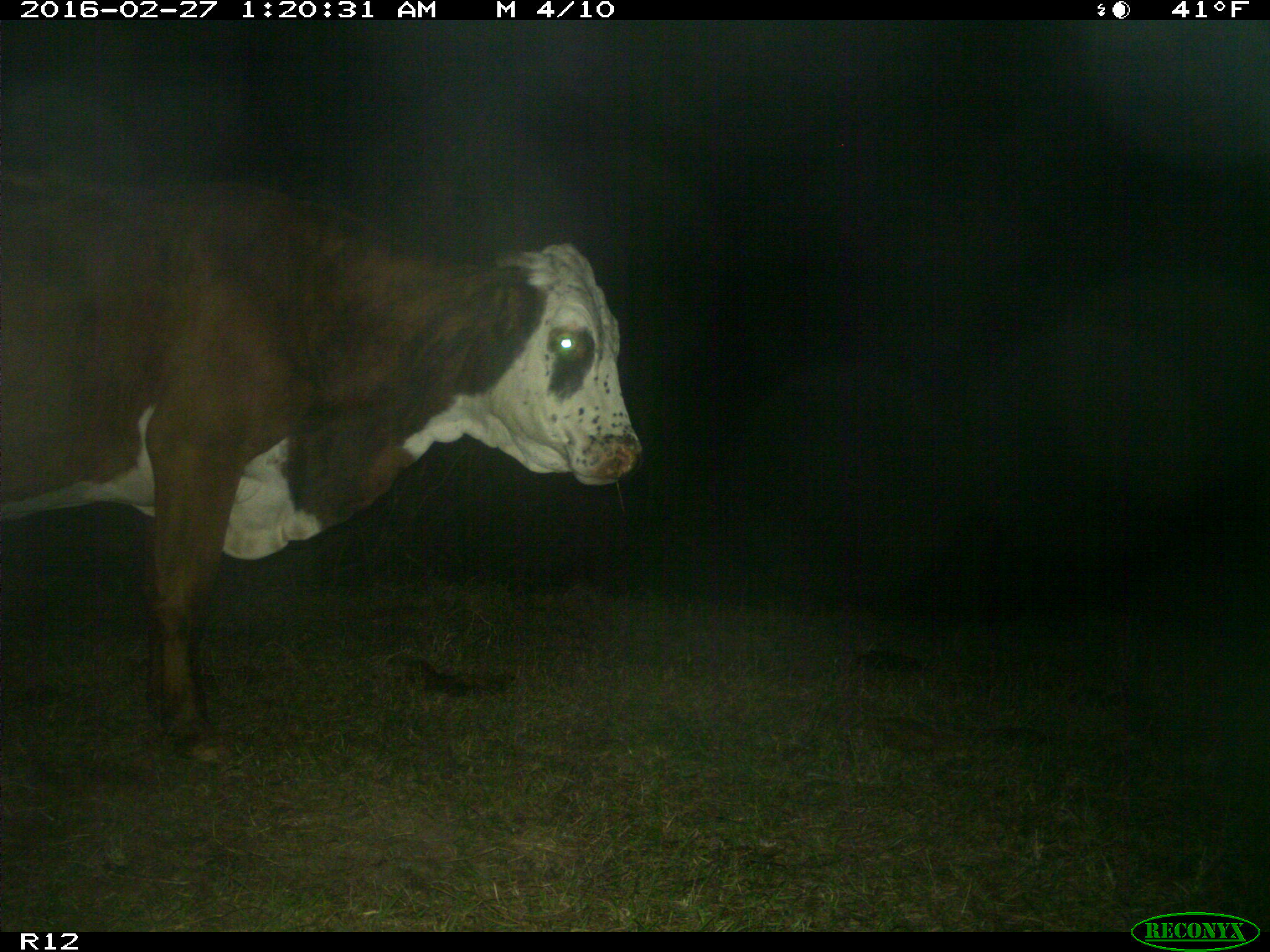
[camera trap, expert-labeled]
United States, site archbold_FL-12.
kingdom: Animalia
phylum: Chordata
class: Mammalia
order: Artiodactyla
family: Bovidae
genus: Bos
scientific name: Bos taurus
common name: domestic cow